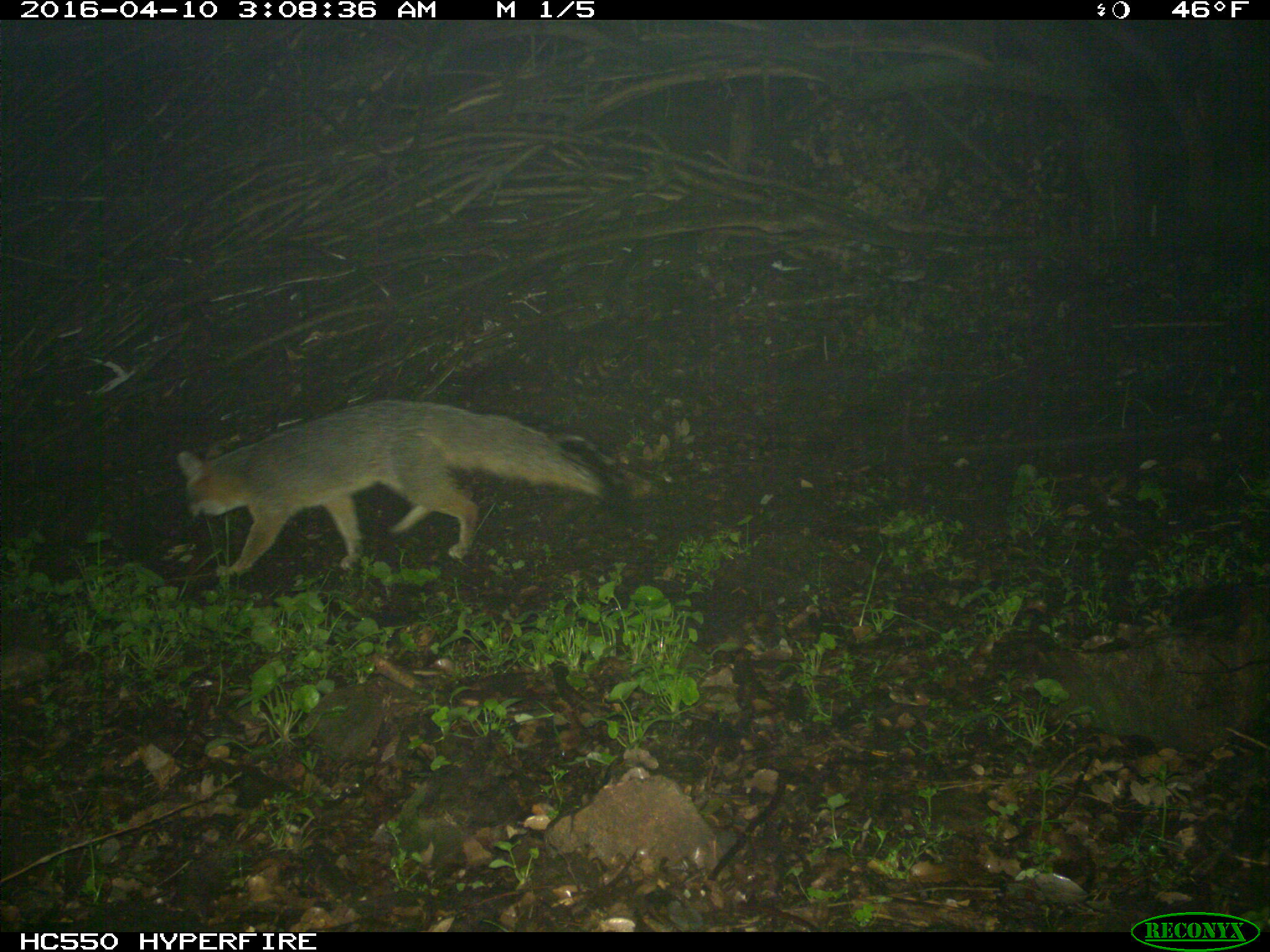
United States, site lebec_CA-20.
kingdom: Animalia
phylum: Chordata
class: Mammalia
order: Carnivora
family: Canidae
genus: Urocyon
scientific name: Urocyon cinereoargenteus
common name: gray fox